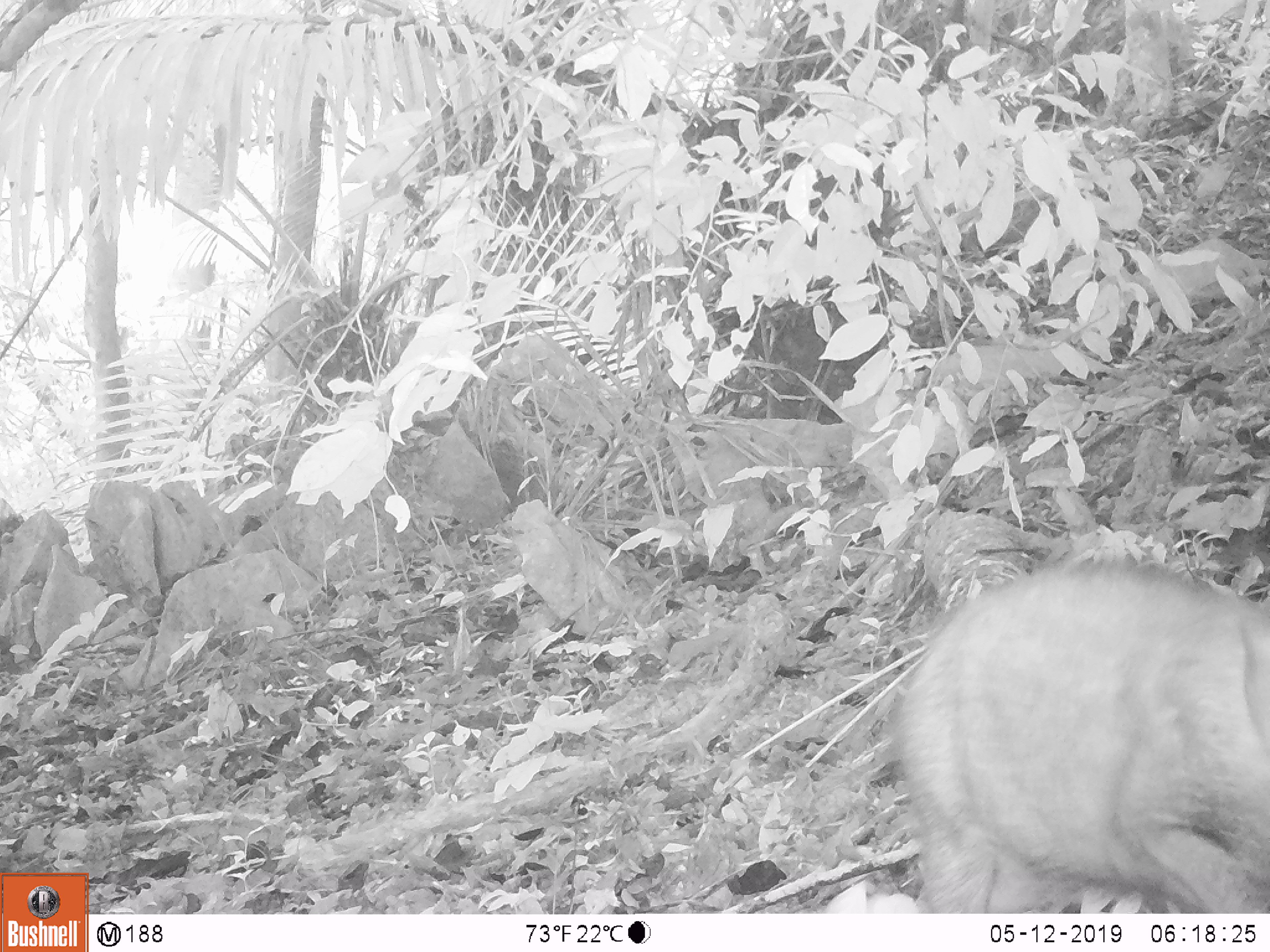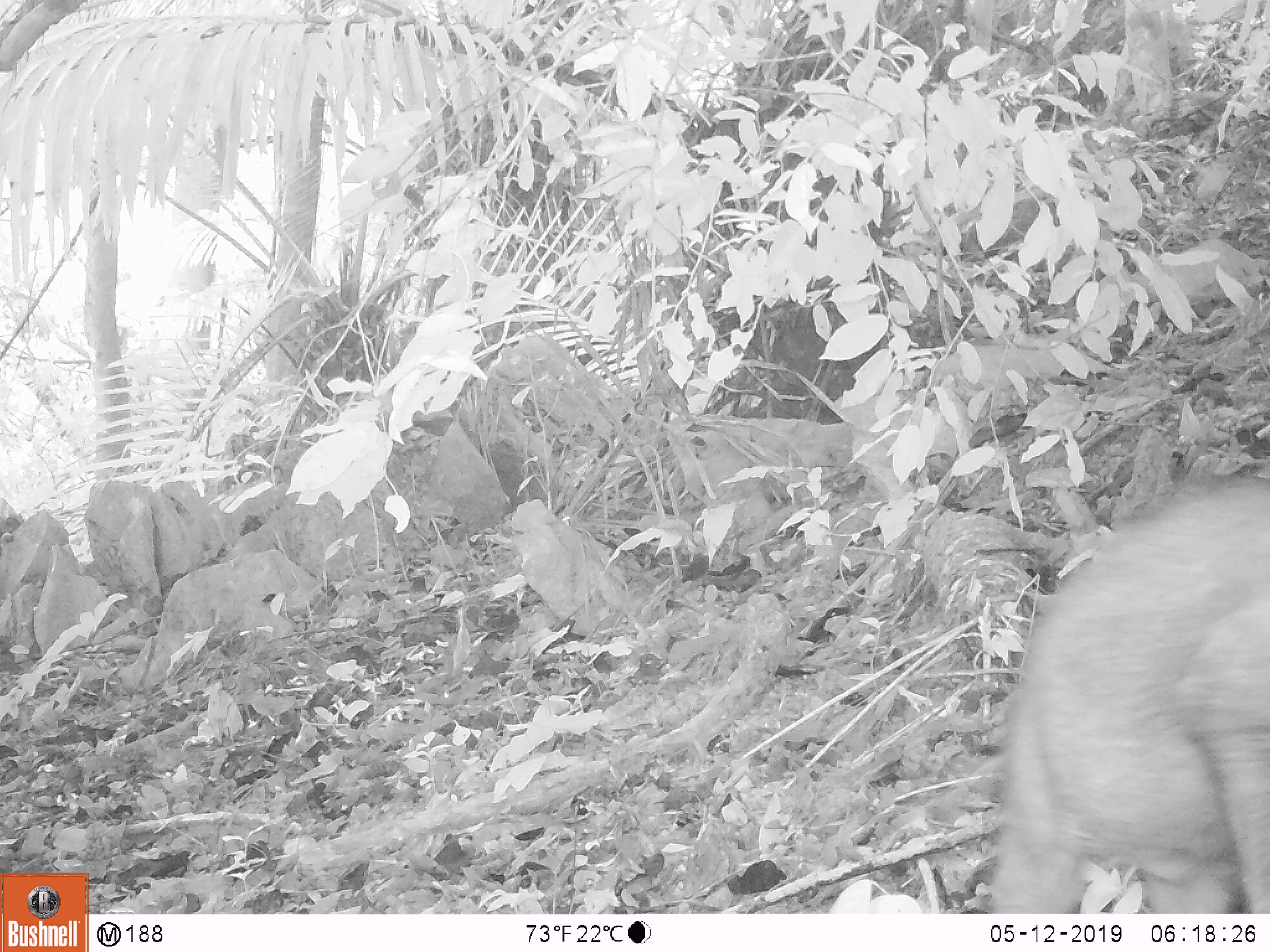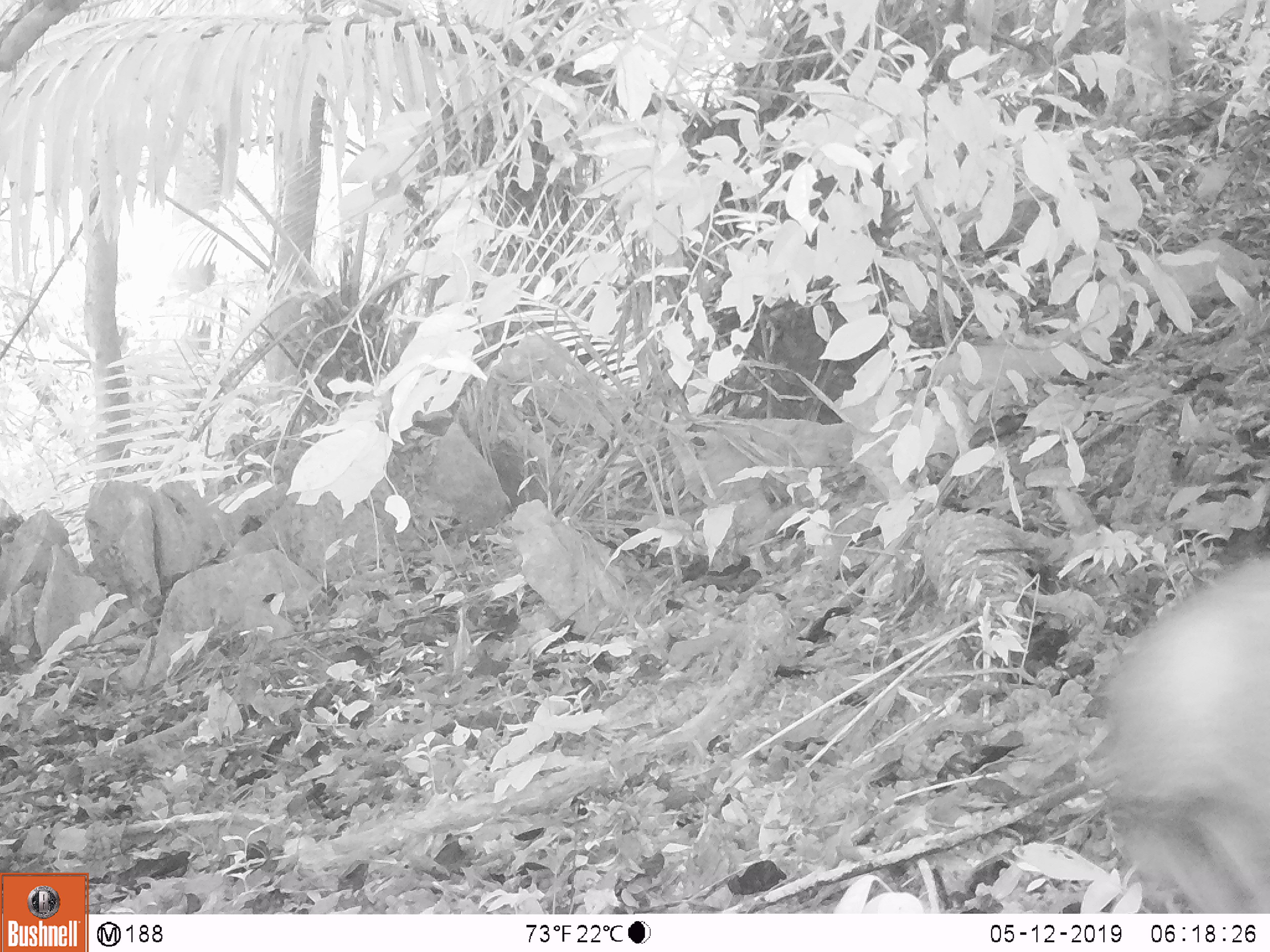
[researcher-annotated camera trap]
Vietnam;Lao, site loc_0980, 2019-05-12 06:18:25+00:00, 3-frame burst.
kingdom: Animalia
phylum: Chordata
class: Mammalia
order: Artiodactyla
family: Suidae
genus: Sus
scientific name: Sus scrofa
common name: eurasian wild pig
Eurasian wild pig (Sus scrofa). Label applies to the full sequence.